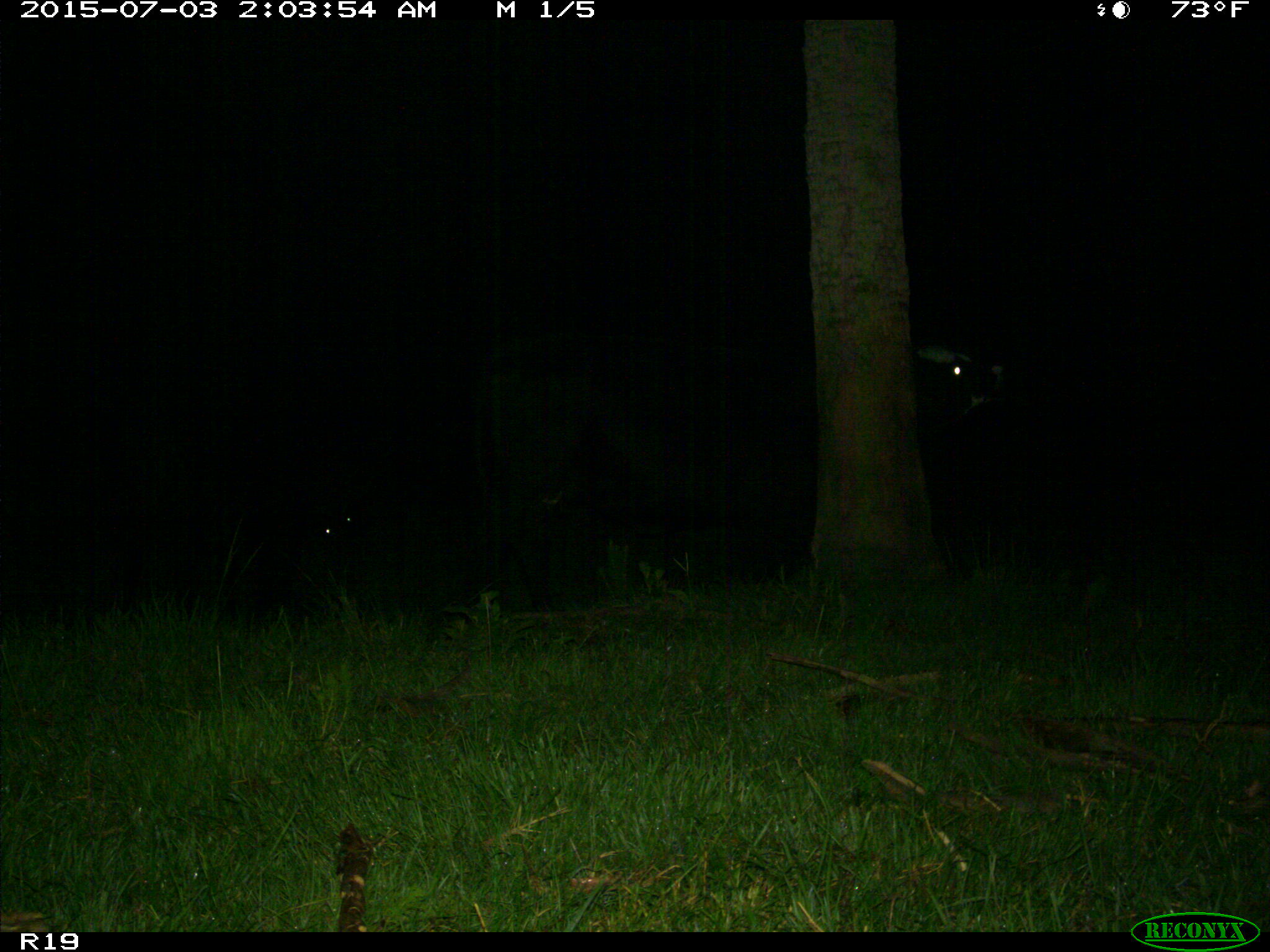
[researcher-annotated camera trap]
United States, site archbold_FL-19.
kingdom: Animalia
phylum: Chordata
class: Mammalia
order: Artiodactyla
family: Bovidae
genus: Bos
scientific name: Bos taurus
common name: domestic cow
Bos taurus (domestic cow).